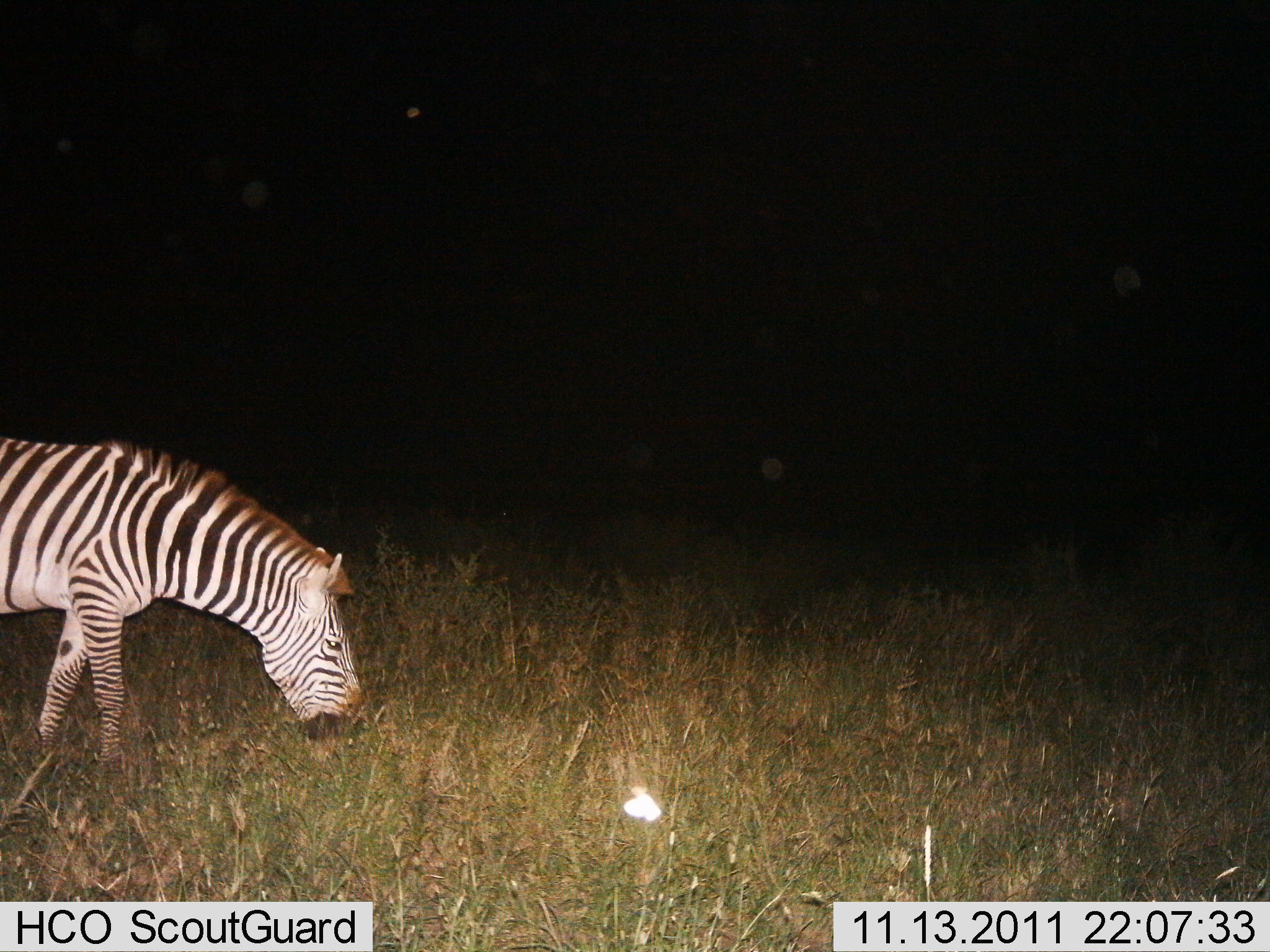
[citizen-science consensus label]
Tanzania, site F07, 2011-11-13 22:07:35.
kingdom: Animalia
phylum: Chordata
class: Mammalia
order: Perissodactyla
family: Equidae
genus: Equus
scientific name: Equus quagga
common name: plains zebra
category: zebra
Zebra (plains zebra) (Equus quagga), count 1. Behavior (volunteer vote fractions): standing 18%, resting 0%, moving 18%, interacting 0%. Young present (vote fraction): 0%. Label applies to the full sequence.